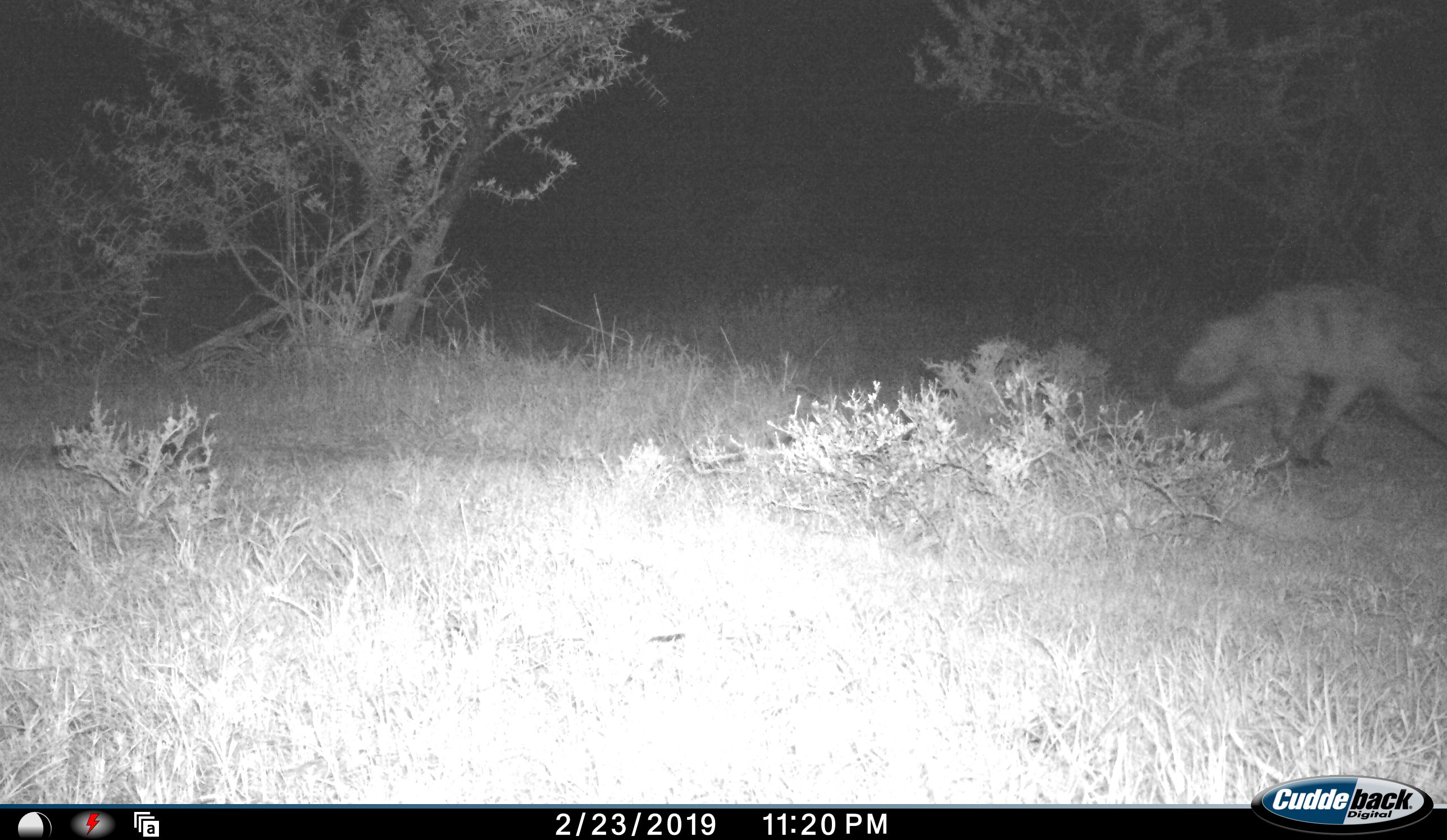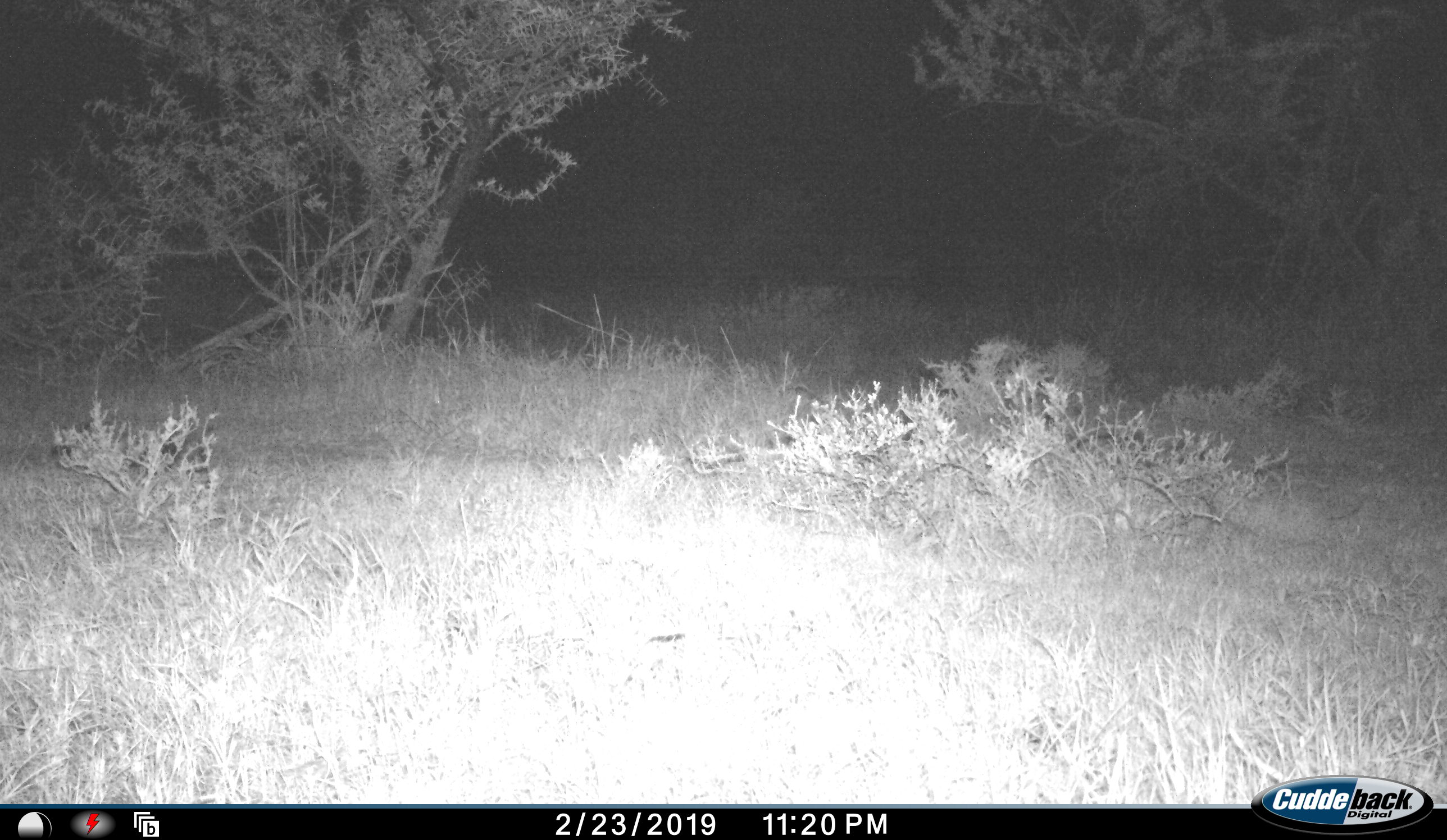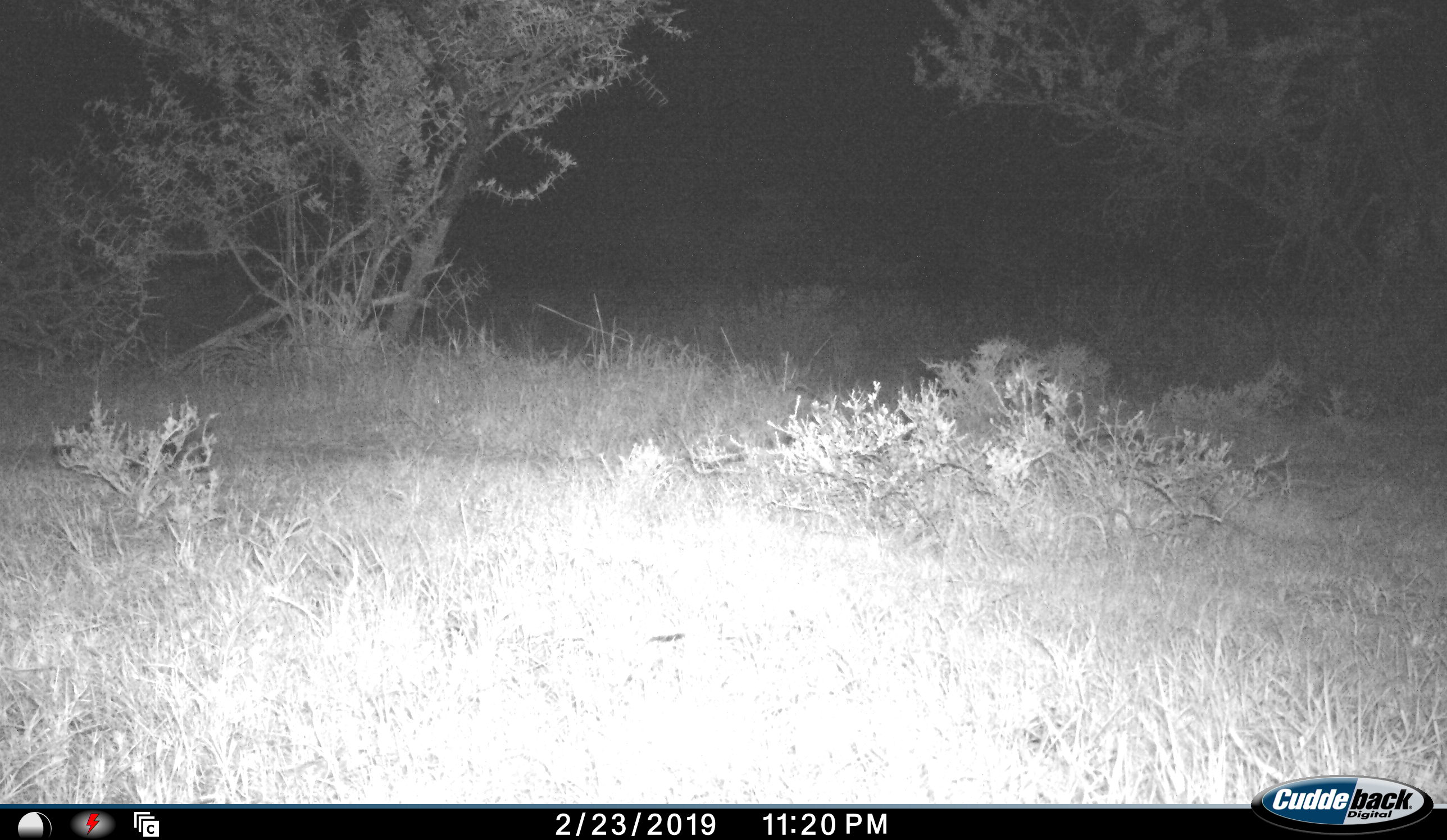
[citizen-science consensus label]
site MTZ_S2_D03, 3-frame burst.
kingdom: Animalia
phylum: Chordata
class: Mammalia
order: Carnivora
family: Hyaenidae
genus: Proteles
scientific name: Proteles cristatus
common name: aardwolf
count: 1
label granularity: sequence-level